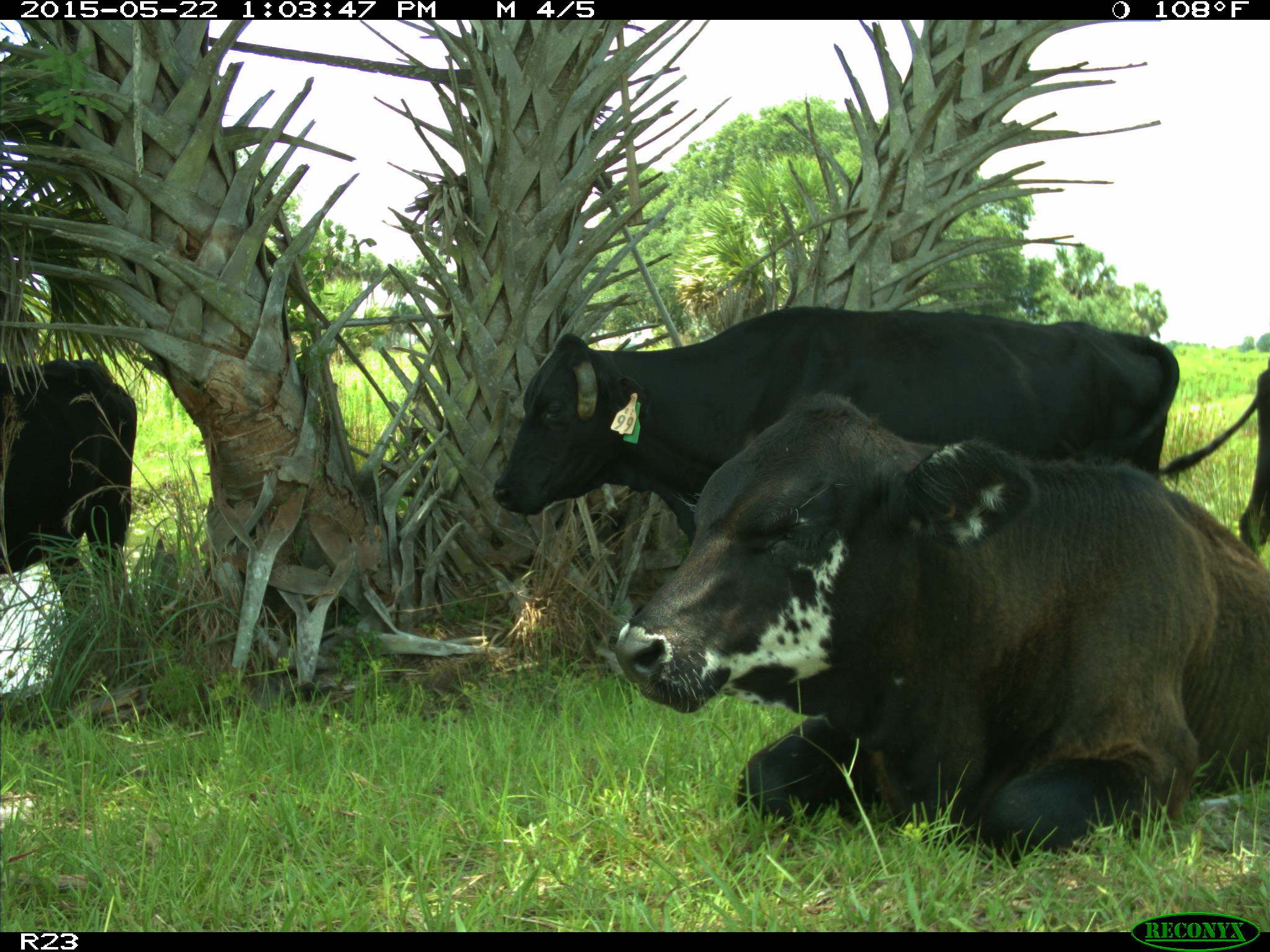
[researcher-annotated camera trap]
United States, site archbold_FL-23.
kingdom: Animalia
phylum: Chordata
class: Mammalia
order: Artiodactyla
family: Bovidae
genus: Bos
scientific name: Bos taurus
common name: domestic cow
Bos taurus (domestic cow).